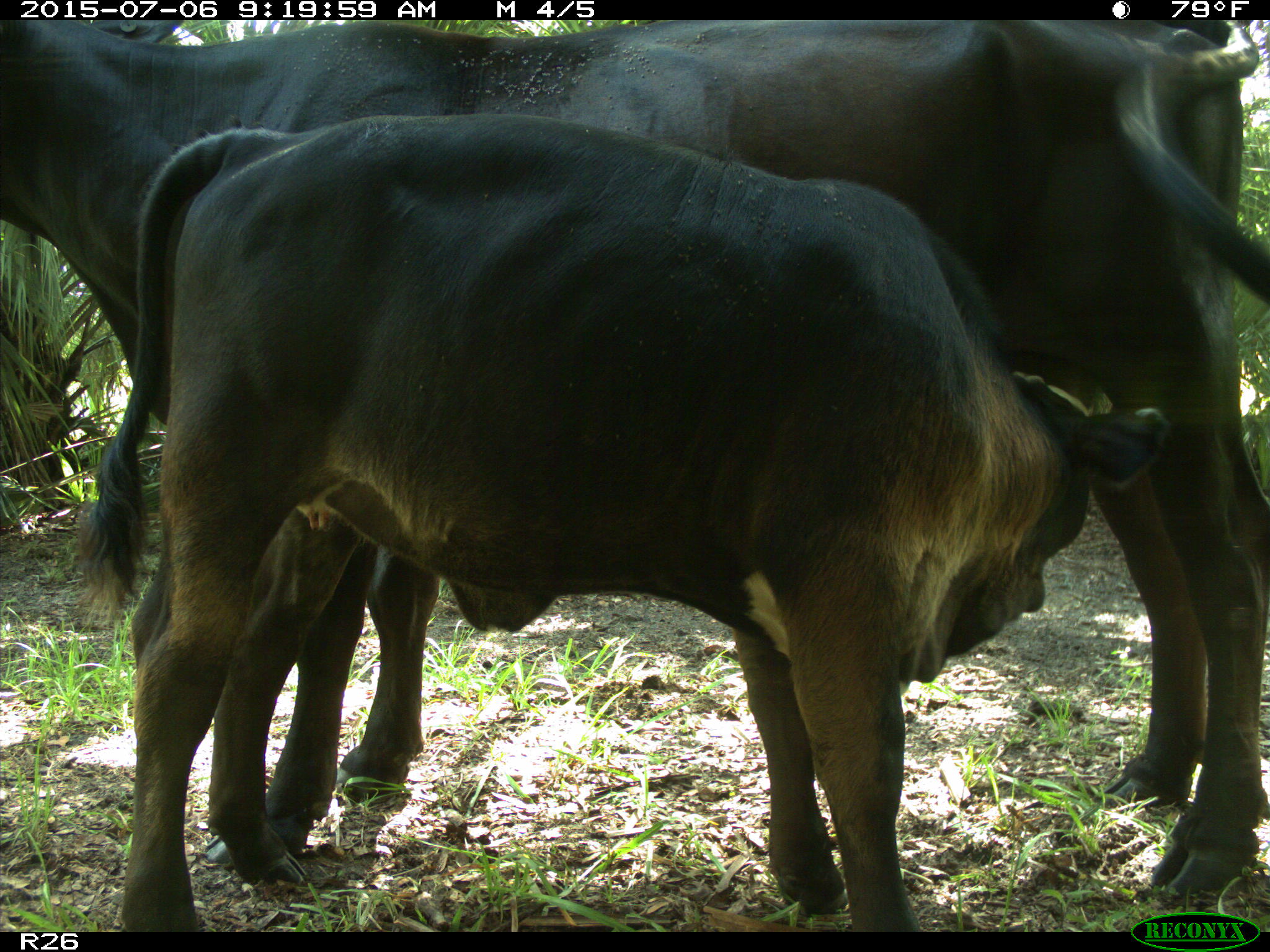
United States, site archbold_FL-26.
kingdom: Animalia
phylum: Chordata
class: Mammalia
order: Artiodactyla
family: Bovidae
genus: Bos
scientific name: Bos taurus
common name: domestic cow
Bos taurus (domestic cow).